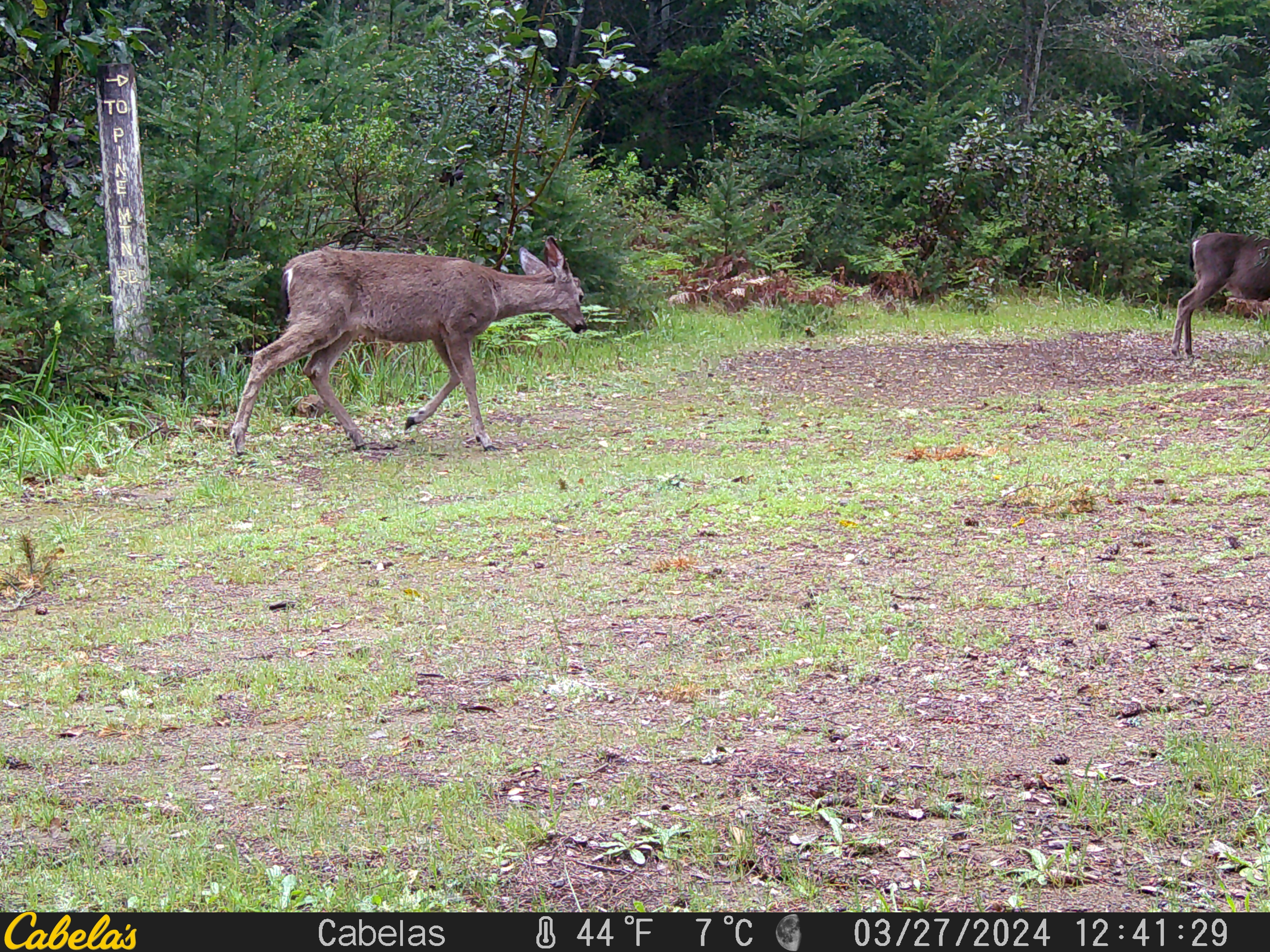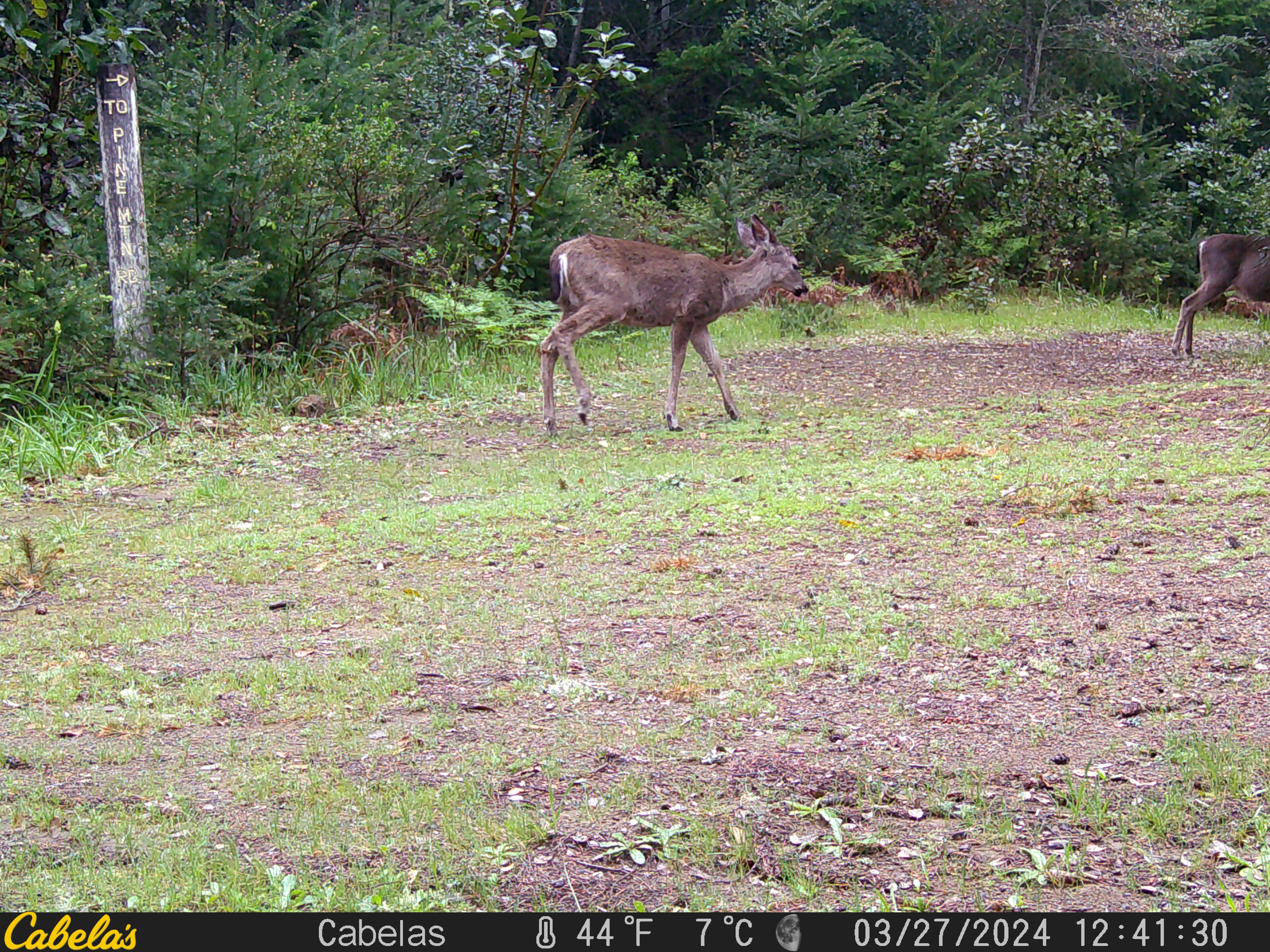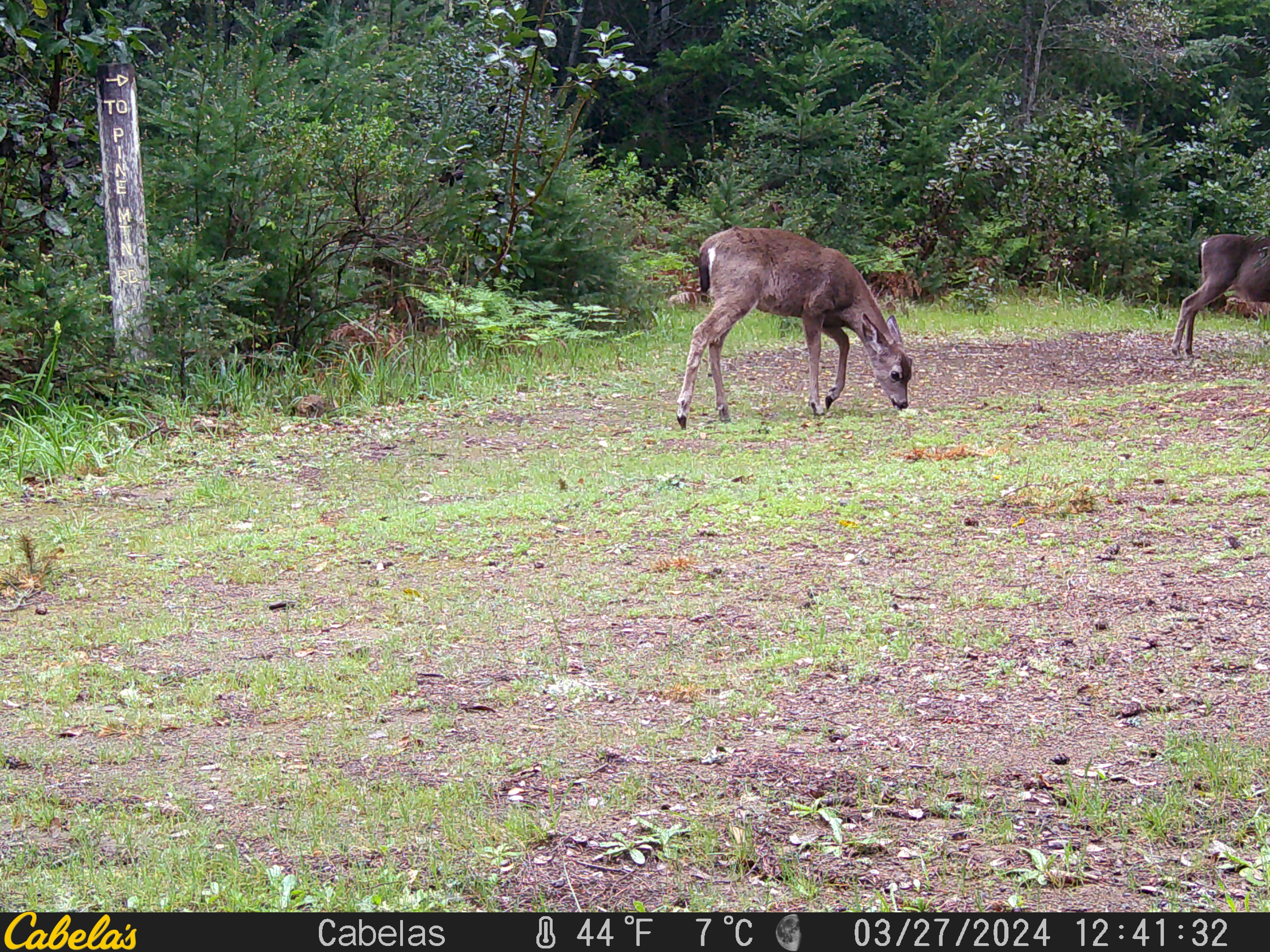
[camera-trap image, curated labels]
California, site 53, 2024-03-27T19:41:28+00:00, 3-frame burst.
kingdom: Animalia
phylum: Chordata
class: Mammalia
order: Artiodactyla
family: Cervidae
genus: Odocoileus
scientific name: Odocoileus hemionus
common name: mule deer